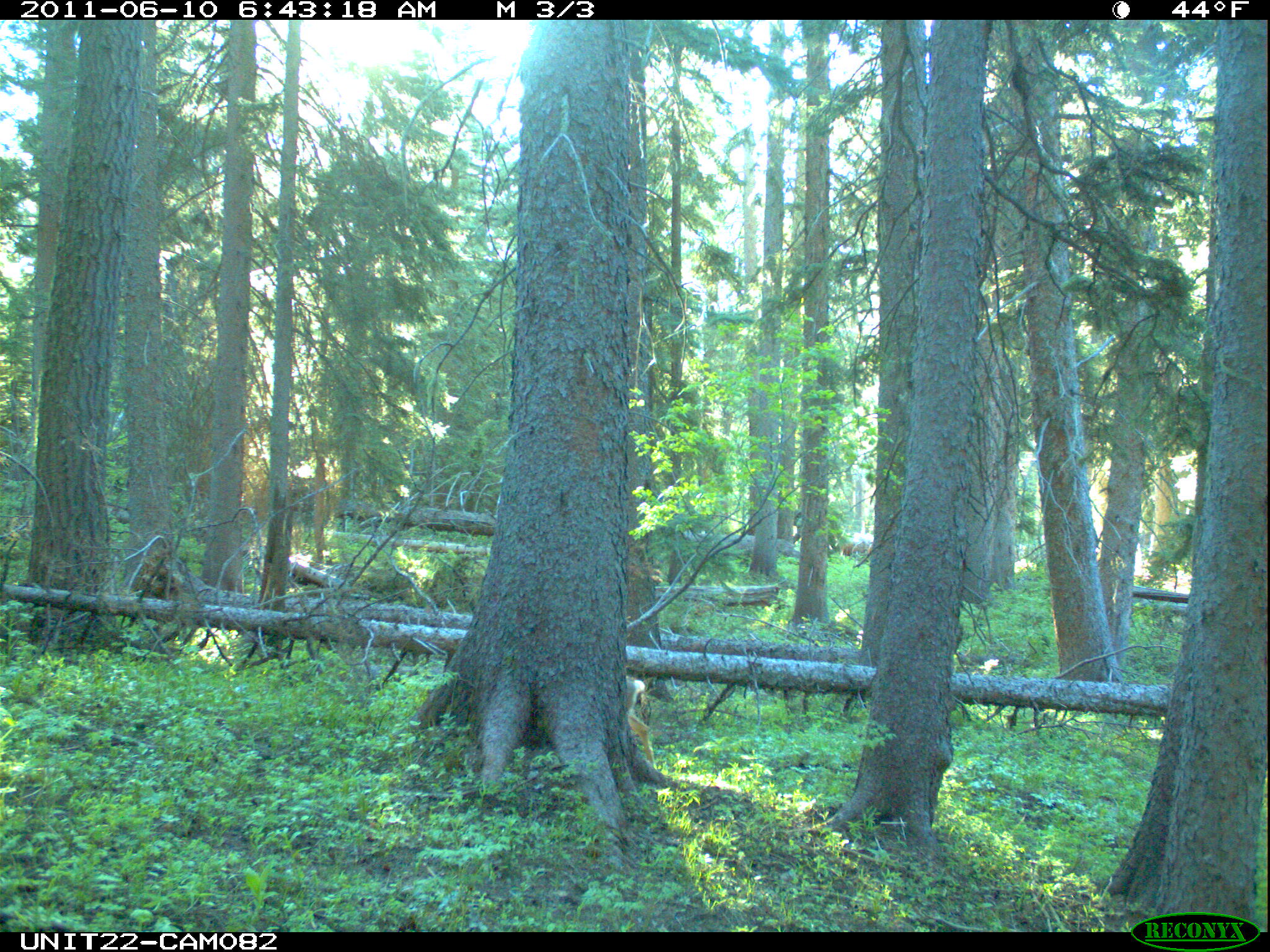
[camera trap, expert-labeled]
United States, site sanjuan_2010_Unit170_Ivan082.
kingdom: Animalia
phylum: Chordata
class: Mammalia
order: Artiodactyla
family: Cervidae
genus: Odocoileus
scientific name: Odocoileus hemionus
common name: mule deer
Odocoileus hemionus (mule deer).